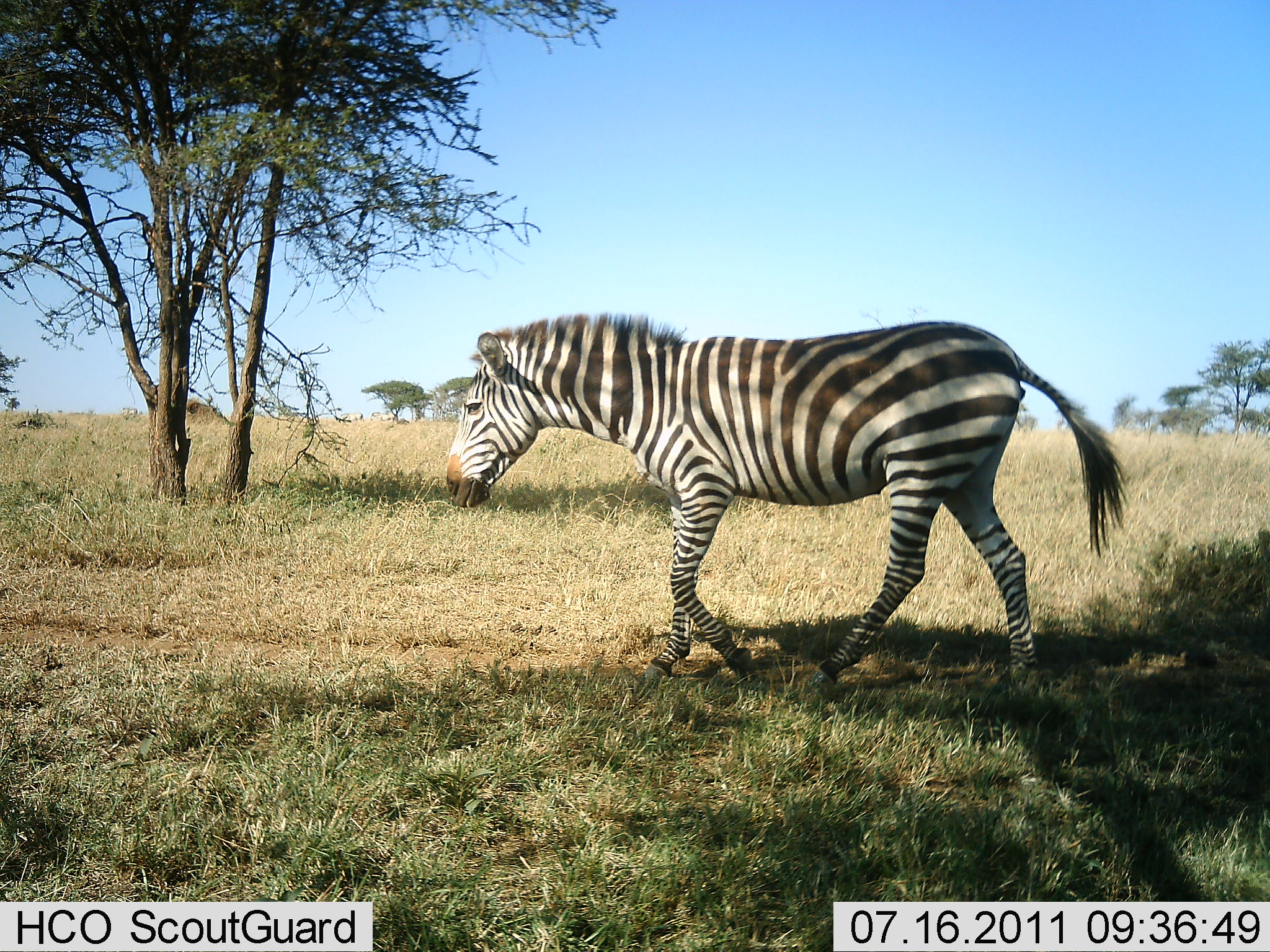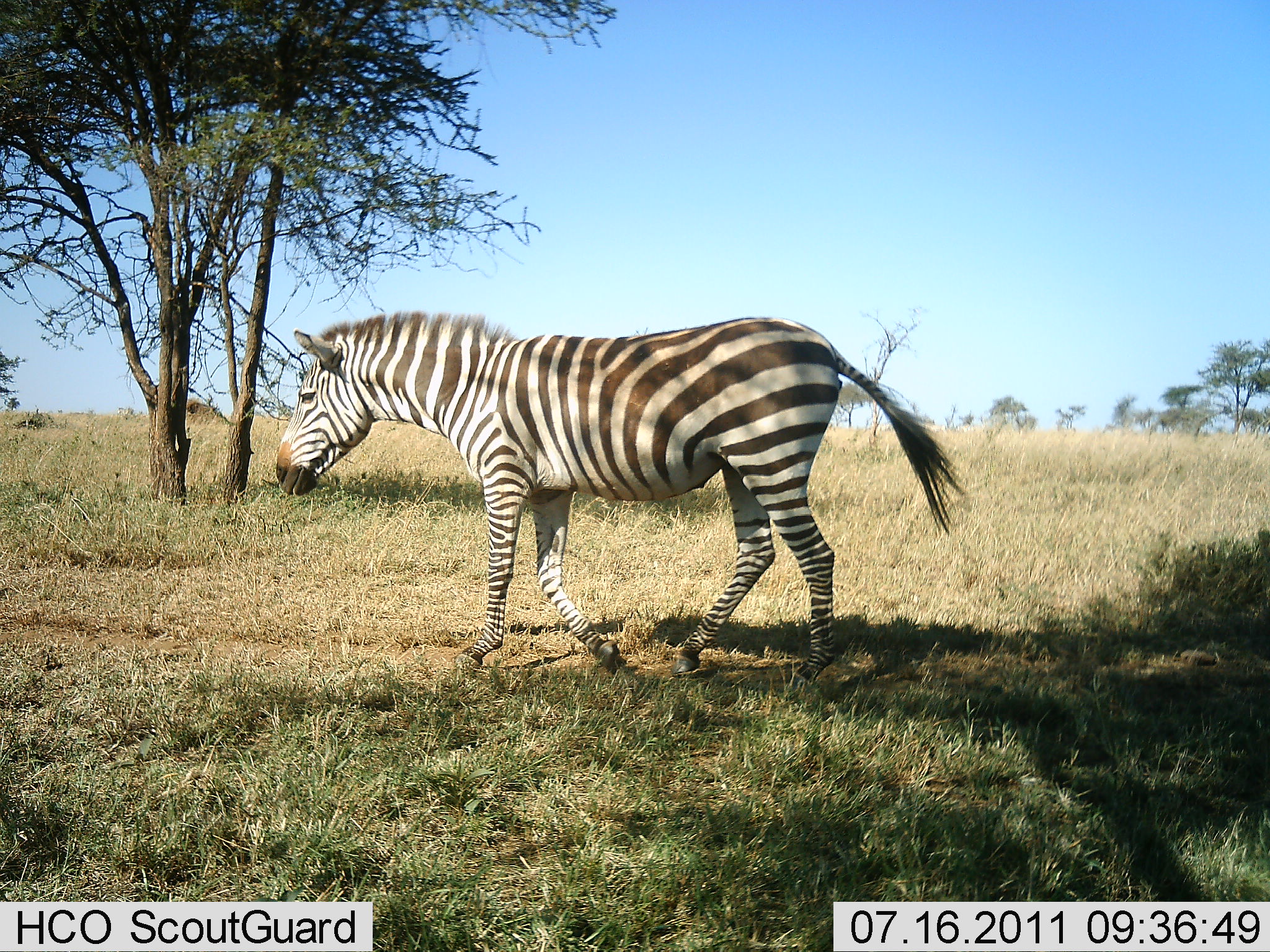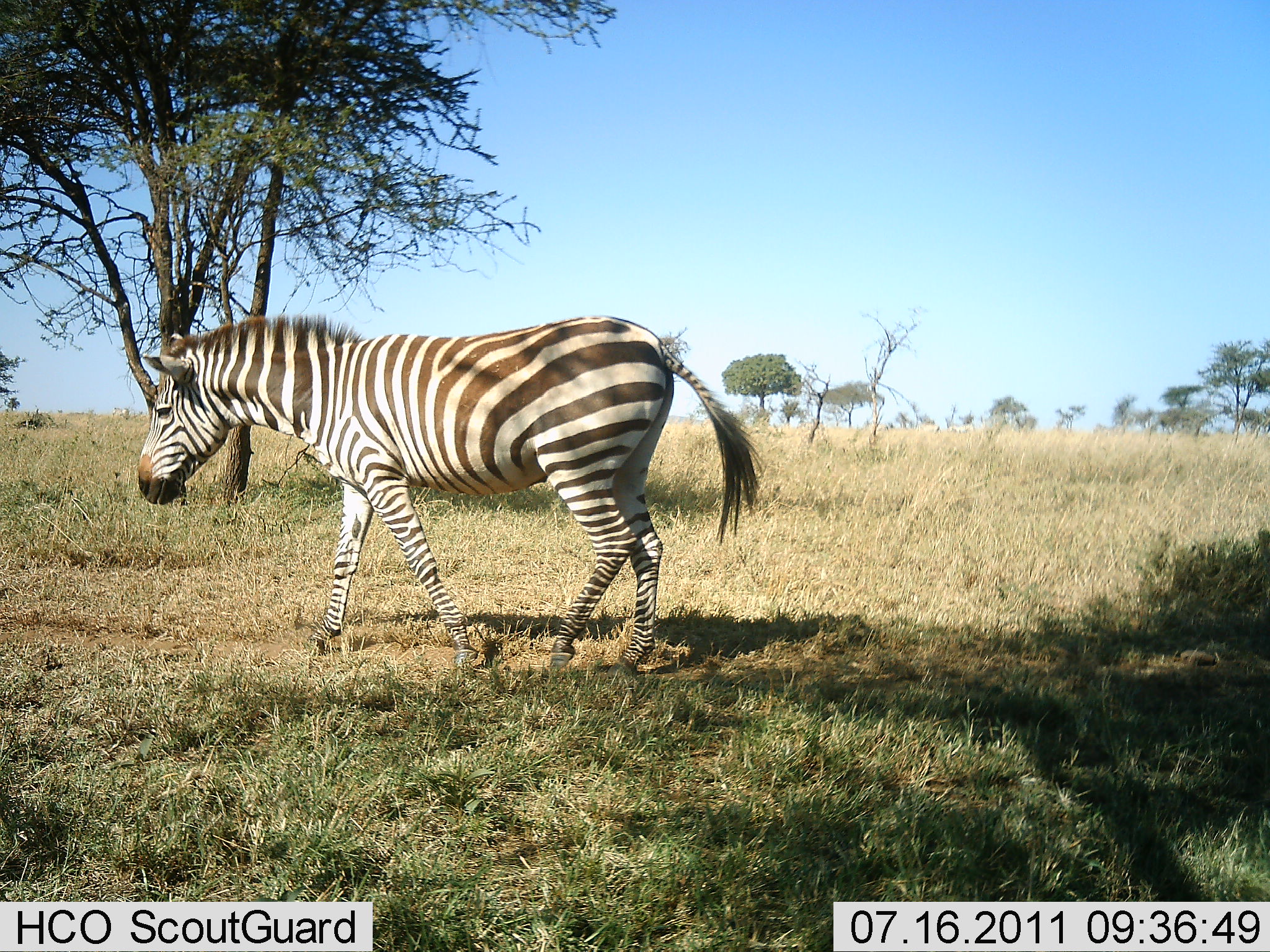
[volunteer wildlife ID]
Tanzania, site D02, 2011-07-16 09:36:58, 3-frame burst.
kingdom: Animalia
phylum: Chordata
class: Mammalia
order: Perissodactyla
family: Equidae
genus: Equus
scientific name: Equus quagga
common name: plains zebra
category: zebra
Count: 1.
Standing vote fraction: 0%.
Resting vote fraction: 0%.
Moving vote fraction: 100%.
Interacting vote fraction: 0%.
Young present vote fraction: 0%.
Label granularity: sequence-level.